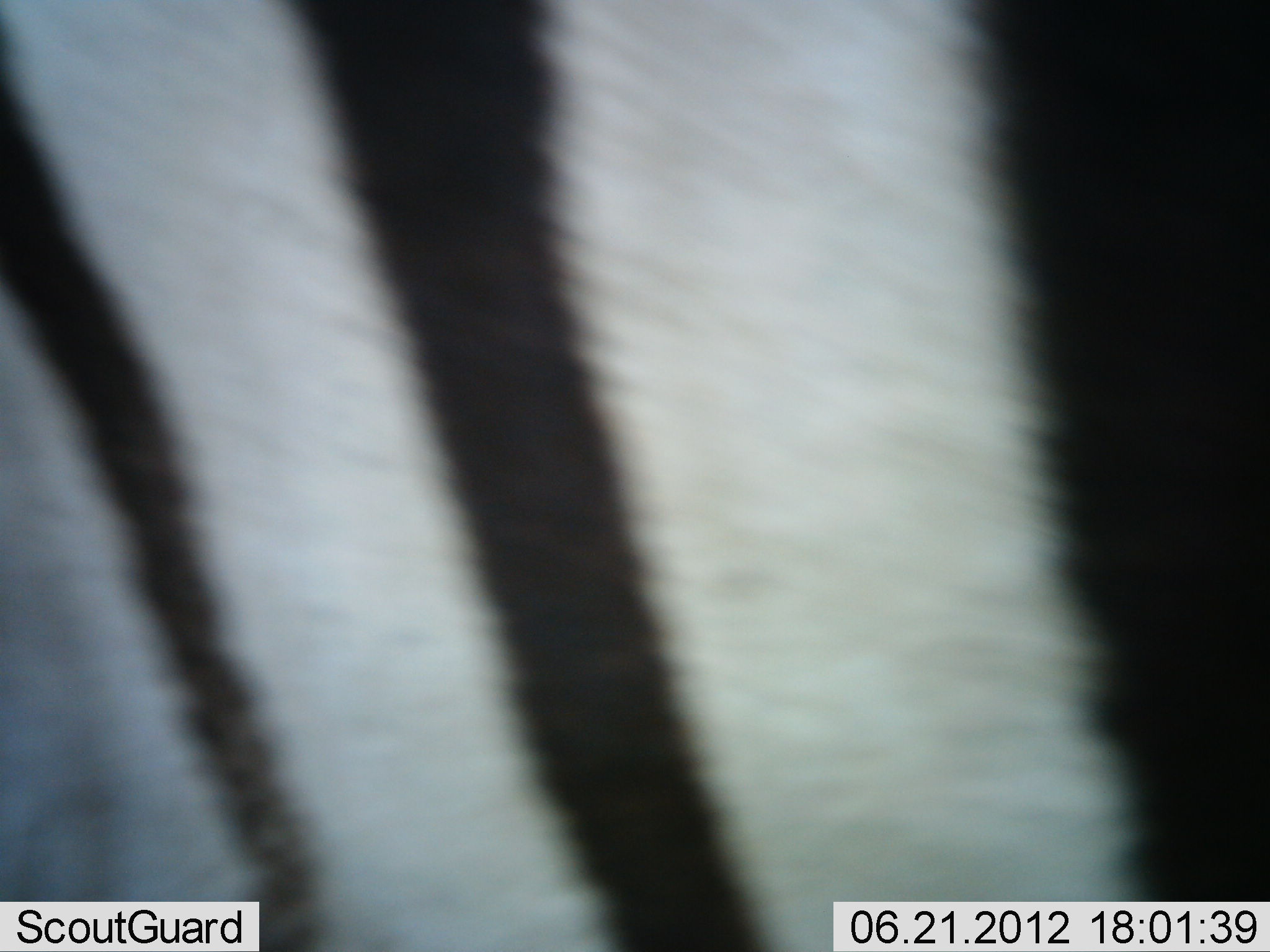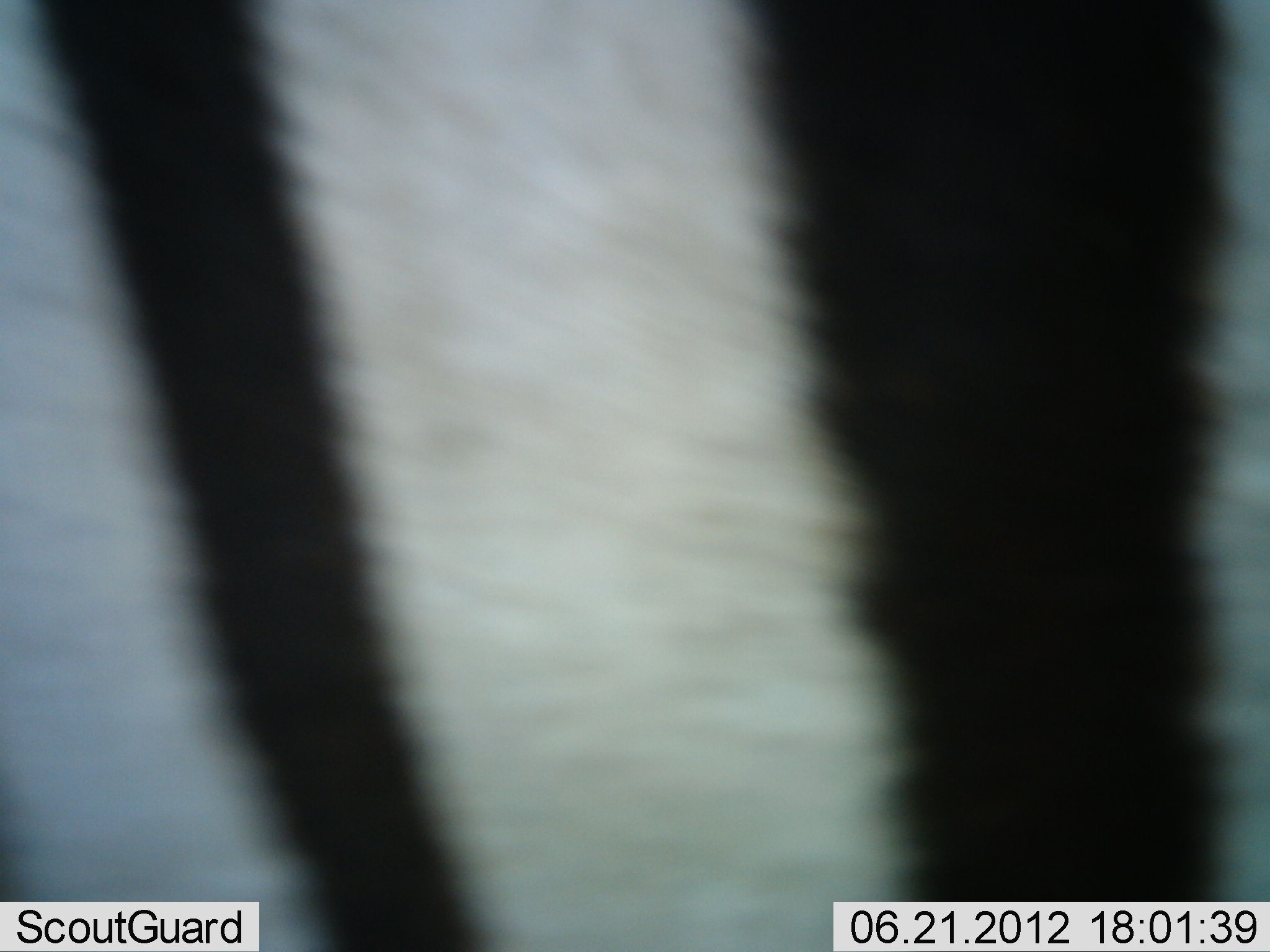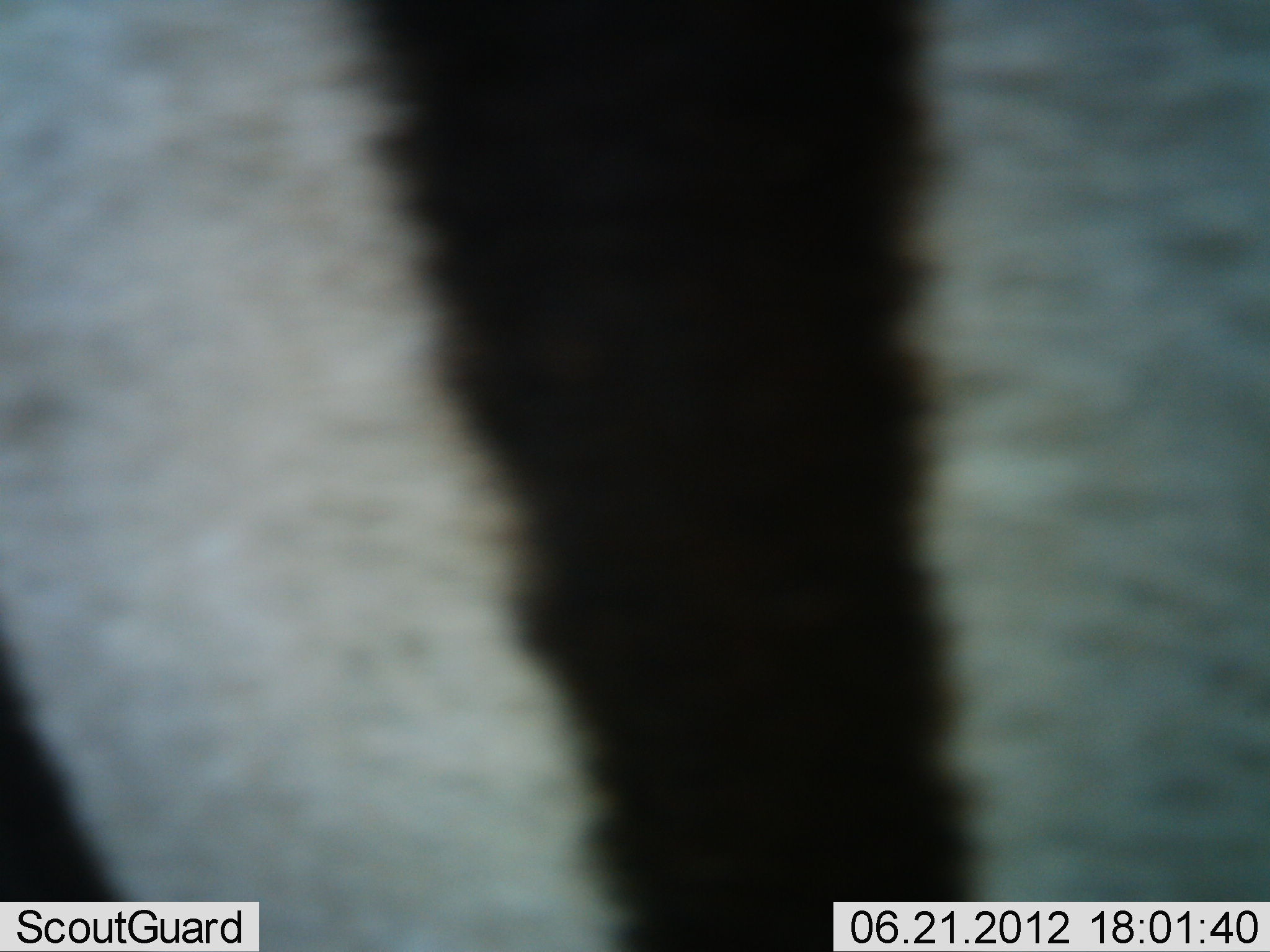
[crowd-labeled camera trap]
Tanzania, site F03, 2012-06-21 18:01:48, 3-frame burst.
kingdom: Animalia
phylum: Chordata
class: Mammalia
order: Perissodactyla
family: Equidae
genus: Equus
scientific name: Equus quagga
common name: plains zebra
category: zebra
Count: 1.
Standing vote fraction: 20%.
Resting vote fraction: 0%.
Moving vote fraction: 80%.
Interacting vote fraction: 0%.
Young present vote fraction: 0%.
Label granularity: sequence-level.